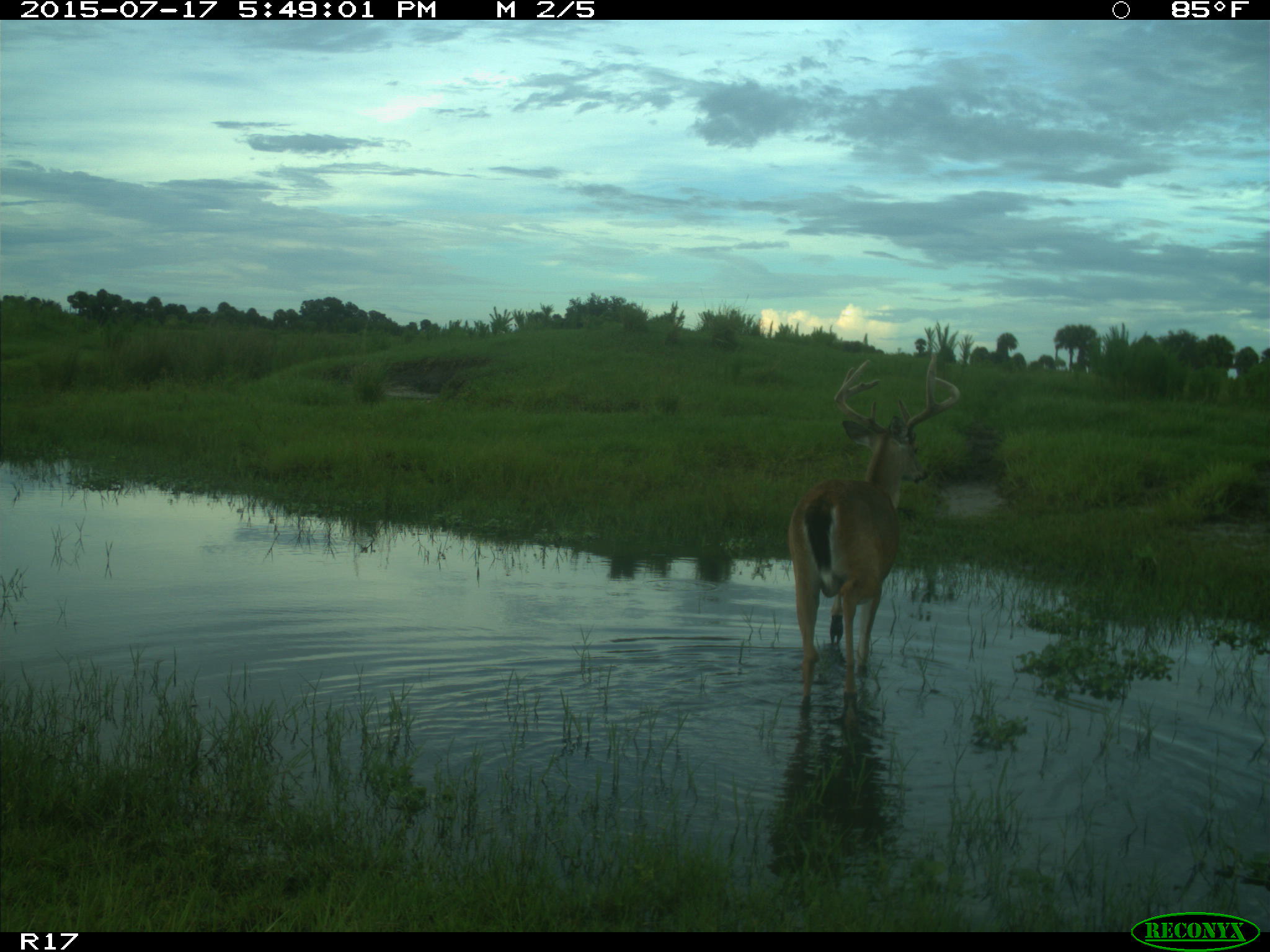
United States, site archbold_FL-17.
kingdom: Animalia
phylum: Chordata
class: Mammalia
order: Artiodactyla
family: Cervidae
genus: Odocoileus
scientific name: Odocoileus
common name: deer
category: unidentified deer